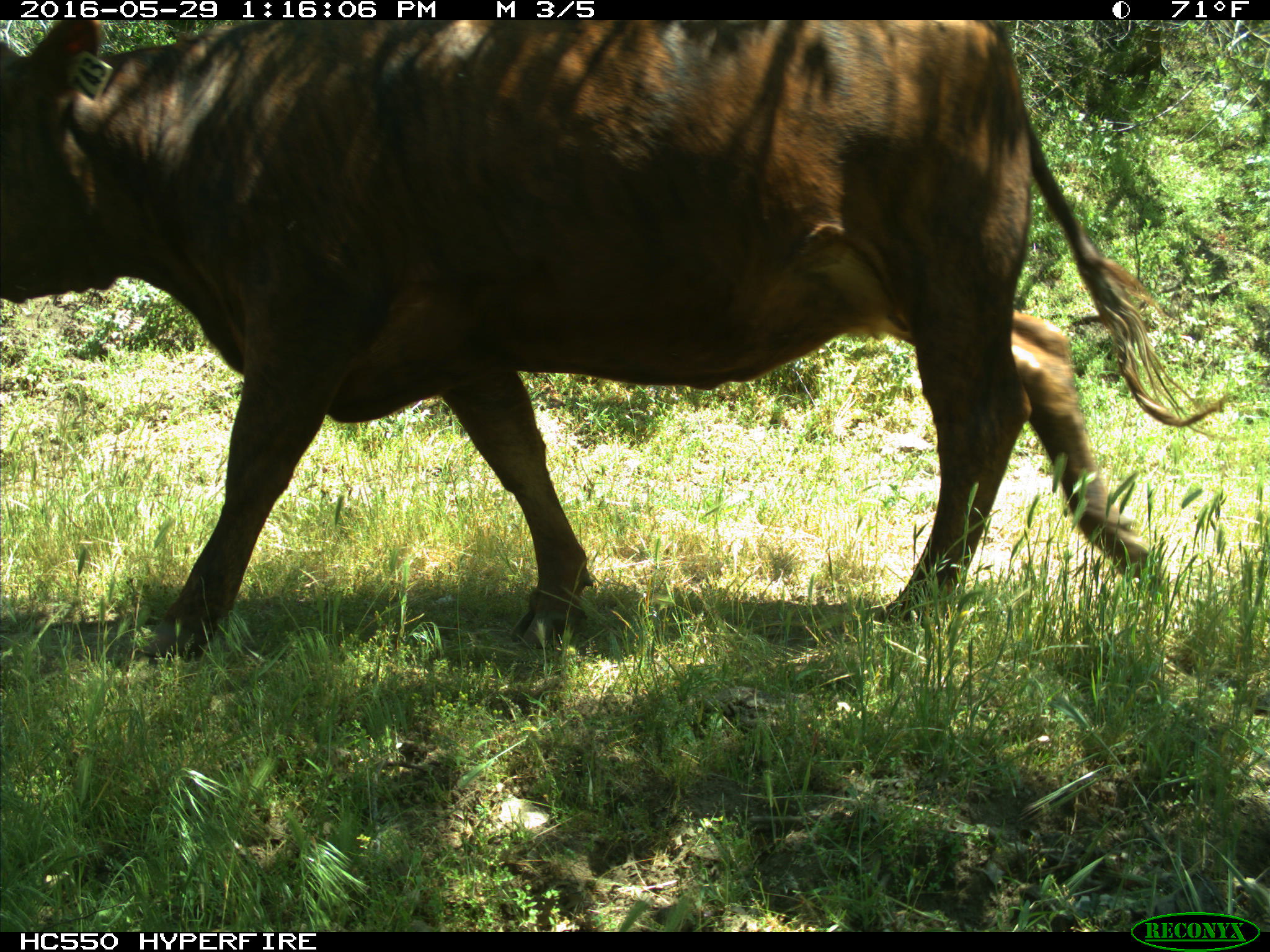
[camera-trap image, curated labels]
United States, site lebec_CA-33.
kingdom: Animalia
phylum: Chordata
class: Mammalia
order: Artiodactyla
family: Bovidae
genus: Bos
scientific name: Bos taurus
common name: domestic cow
Bos taurus (domestic cow).